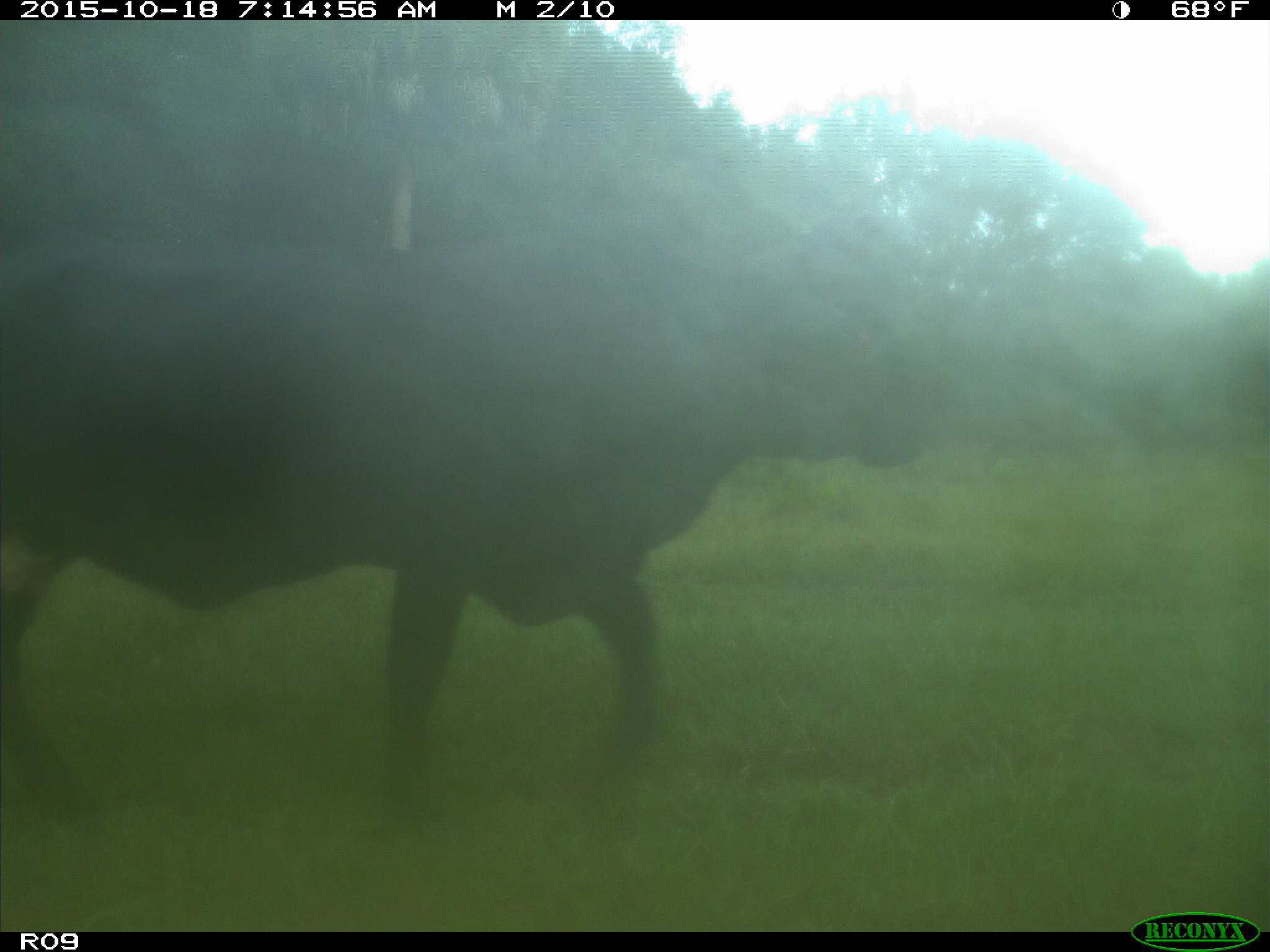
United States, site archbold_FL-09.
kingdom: Animalia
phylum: Chordata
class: Mammalia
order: Artiodactyla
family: Bovidae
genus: Bos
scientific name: Bos taurus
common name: domestic cow